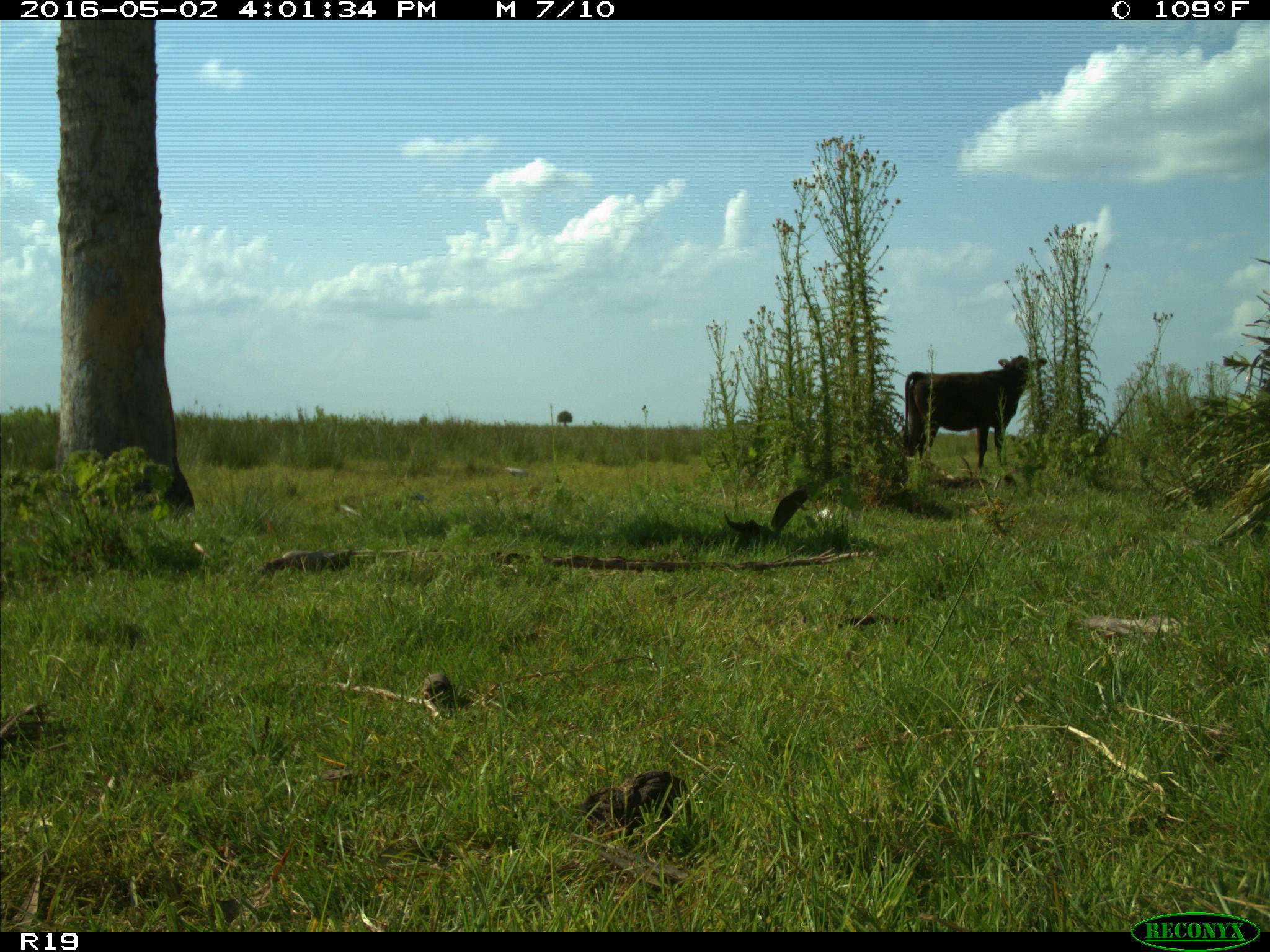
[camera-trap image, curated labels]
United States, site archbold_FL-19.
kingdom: Animalia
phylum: Chordata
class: Mammalia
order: Artiodactyla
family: Bovidae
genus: Bos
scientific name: Bos taurus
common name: domestic cow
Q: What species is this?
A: Bos taurus (domestic cow).